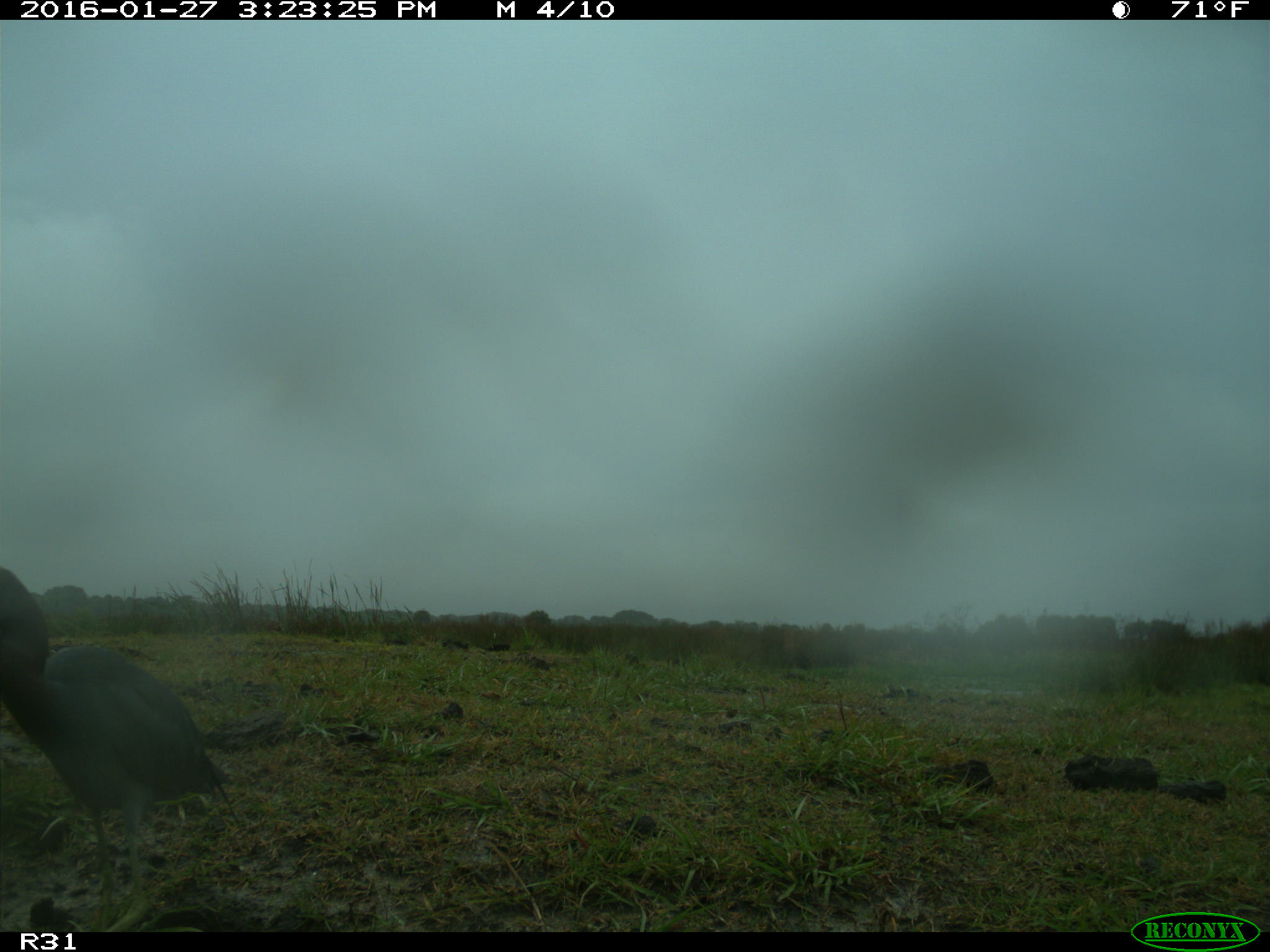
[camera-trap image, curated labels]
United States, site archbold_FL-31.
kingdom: Animalia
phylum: Chordata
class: Aves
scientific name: Aves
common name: birds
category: unidentified bird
Unidentified bird (birds) (Aves).